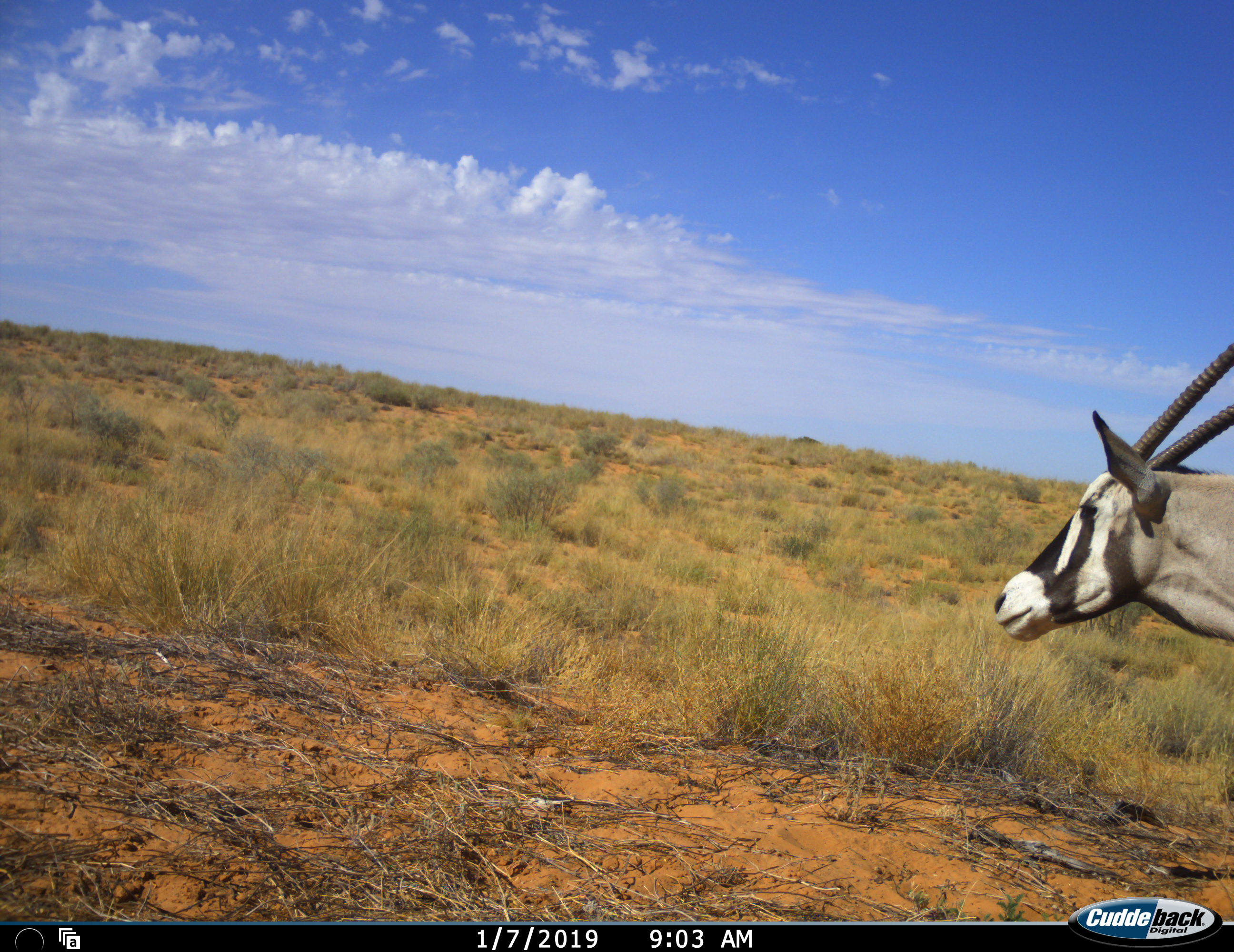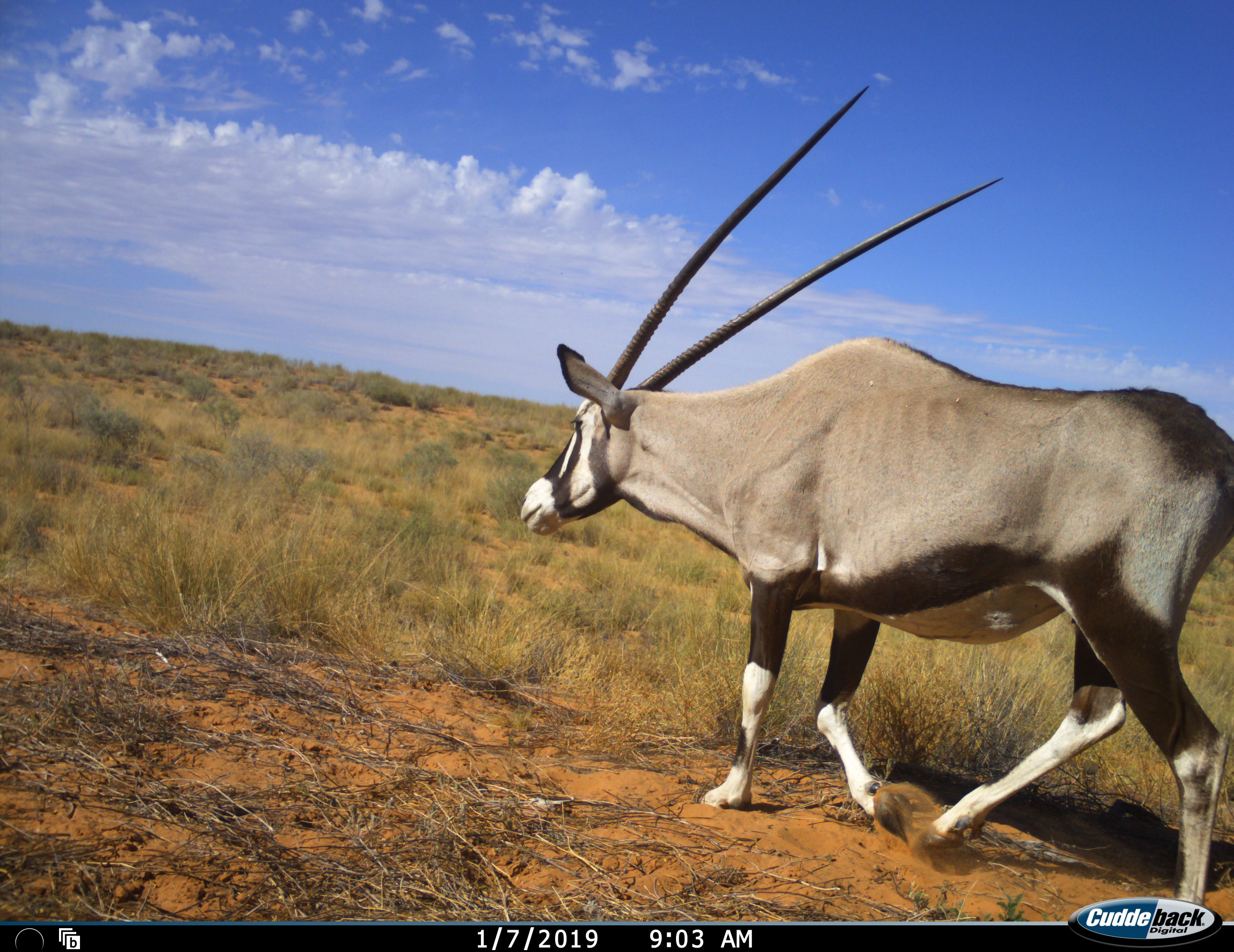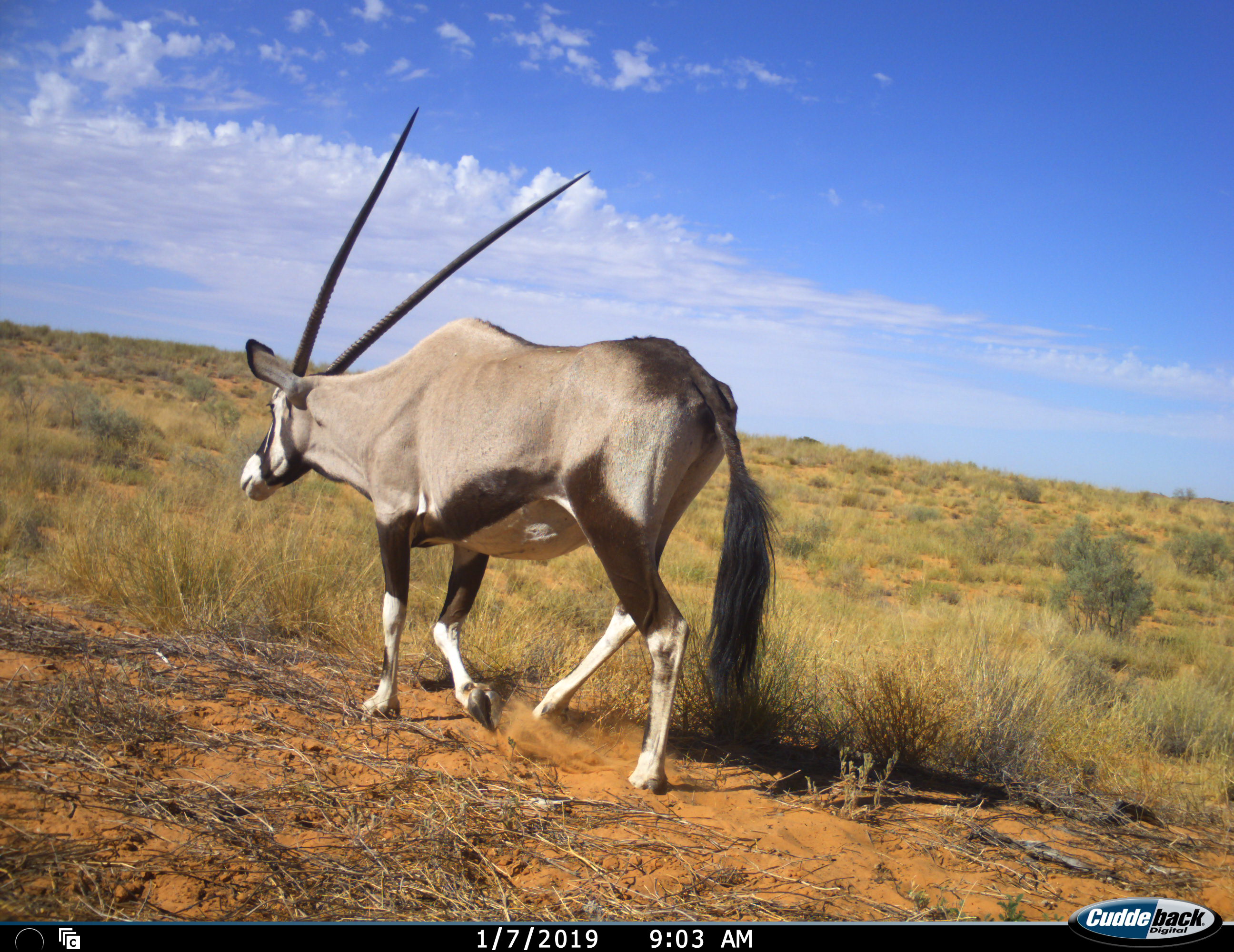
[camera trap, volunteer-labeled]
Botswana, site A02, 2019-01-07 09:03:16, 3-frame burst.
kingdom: Animalia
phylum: Chordata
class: Mammalia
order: Artiodactyla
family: Bovidae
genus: Oryx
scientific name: Oryx gazella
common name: gemsbok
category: gemsbokoryx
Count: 1.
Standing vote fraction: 10%.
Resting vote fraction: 0%.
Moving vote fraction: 90%.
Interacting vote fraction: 0%.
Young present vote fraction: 0%.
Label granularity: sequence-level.